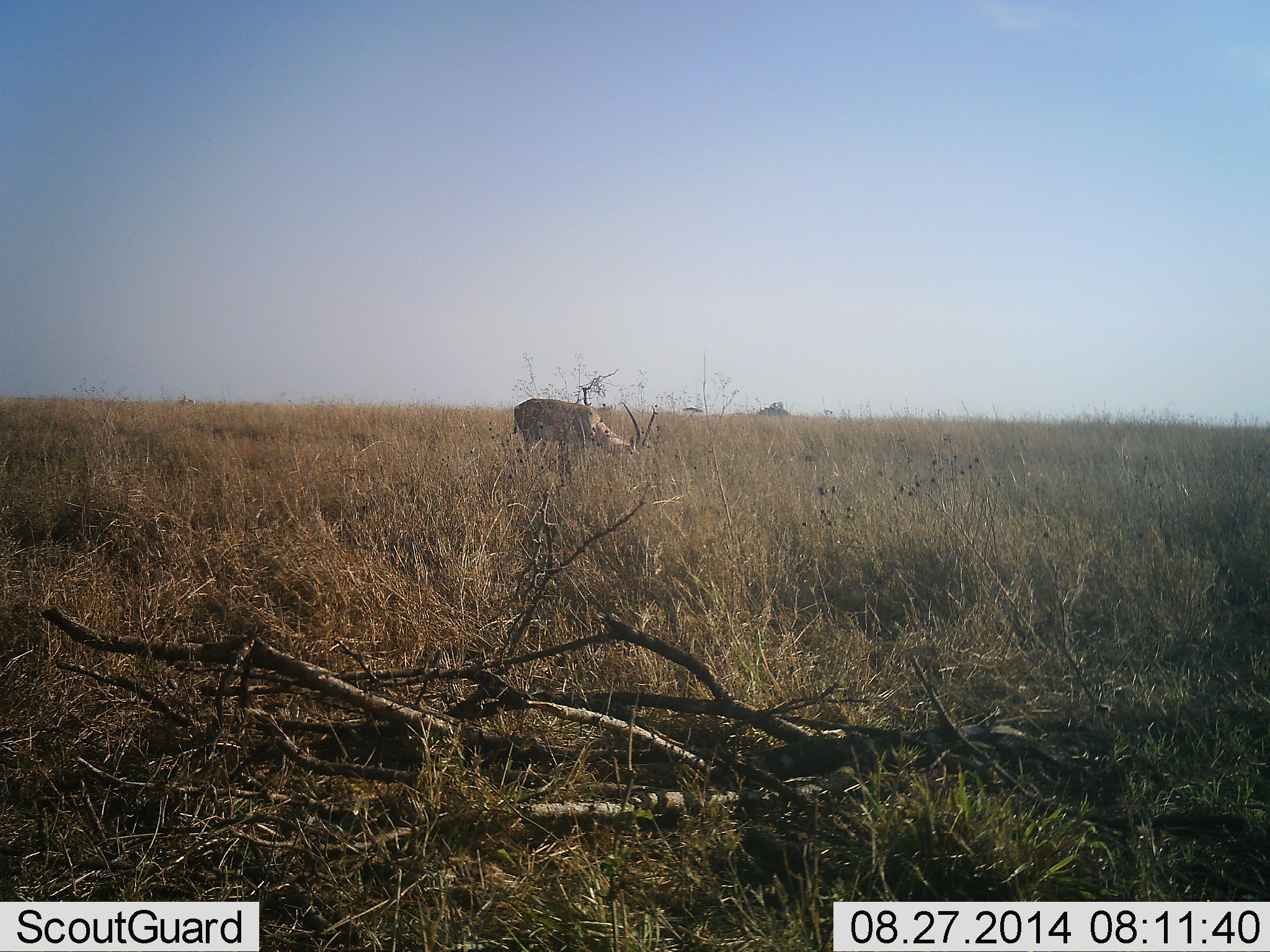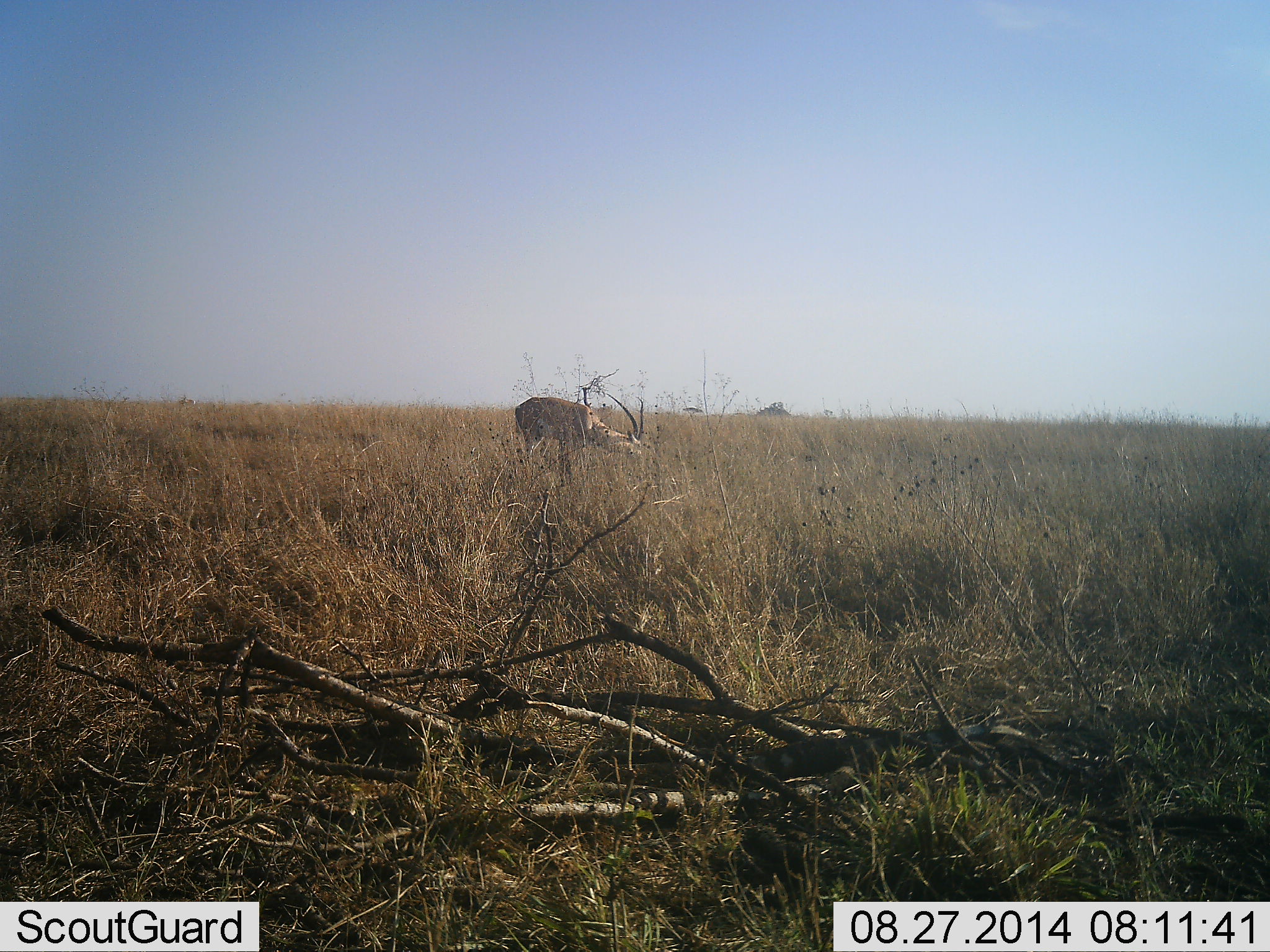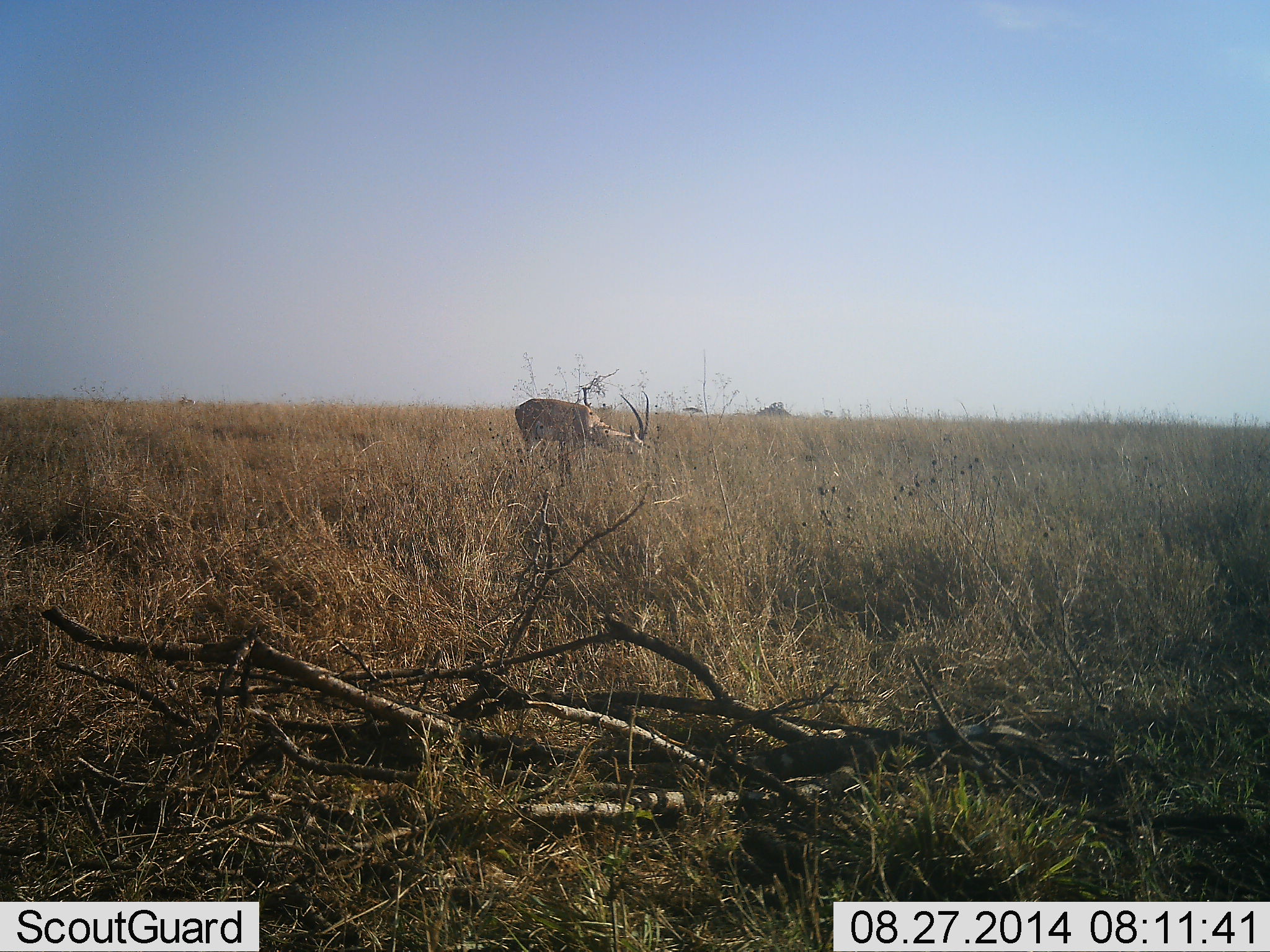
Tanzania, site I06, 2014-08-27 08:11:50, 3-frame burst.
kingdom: Animalia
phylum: Chordata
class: Mammalia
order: Artiodactyla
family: Bovidae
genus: Nanger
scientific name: Nanger granti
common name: grant's gazelle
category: gazellegrants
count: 1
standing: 8%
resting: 0%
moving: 0%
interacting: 0%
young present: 0%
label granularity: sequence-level